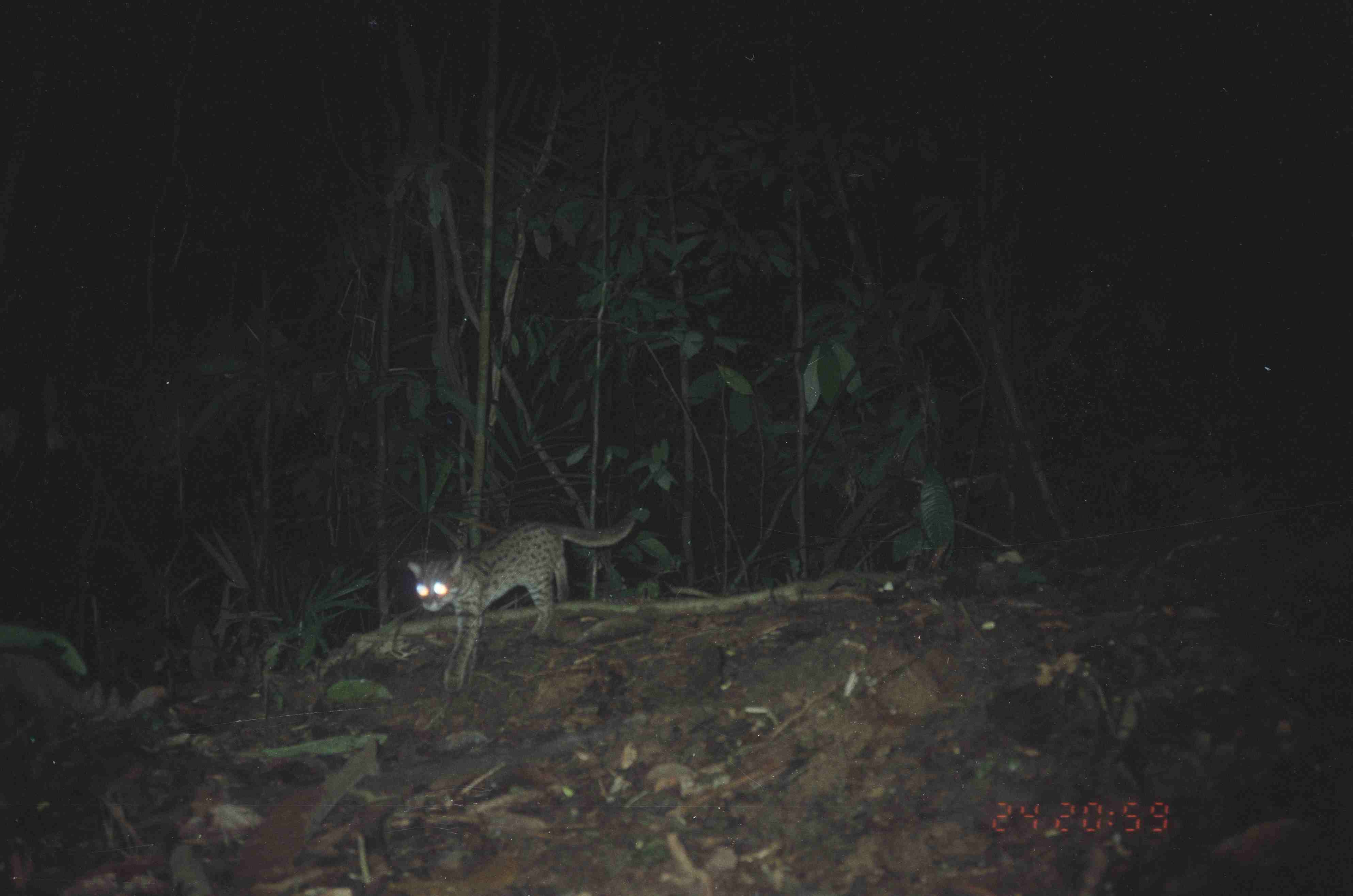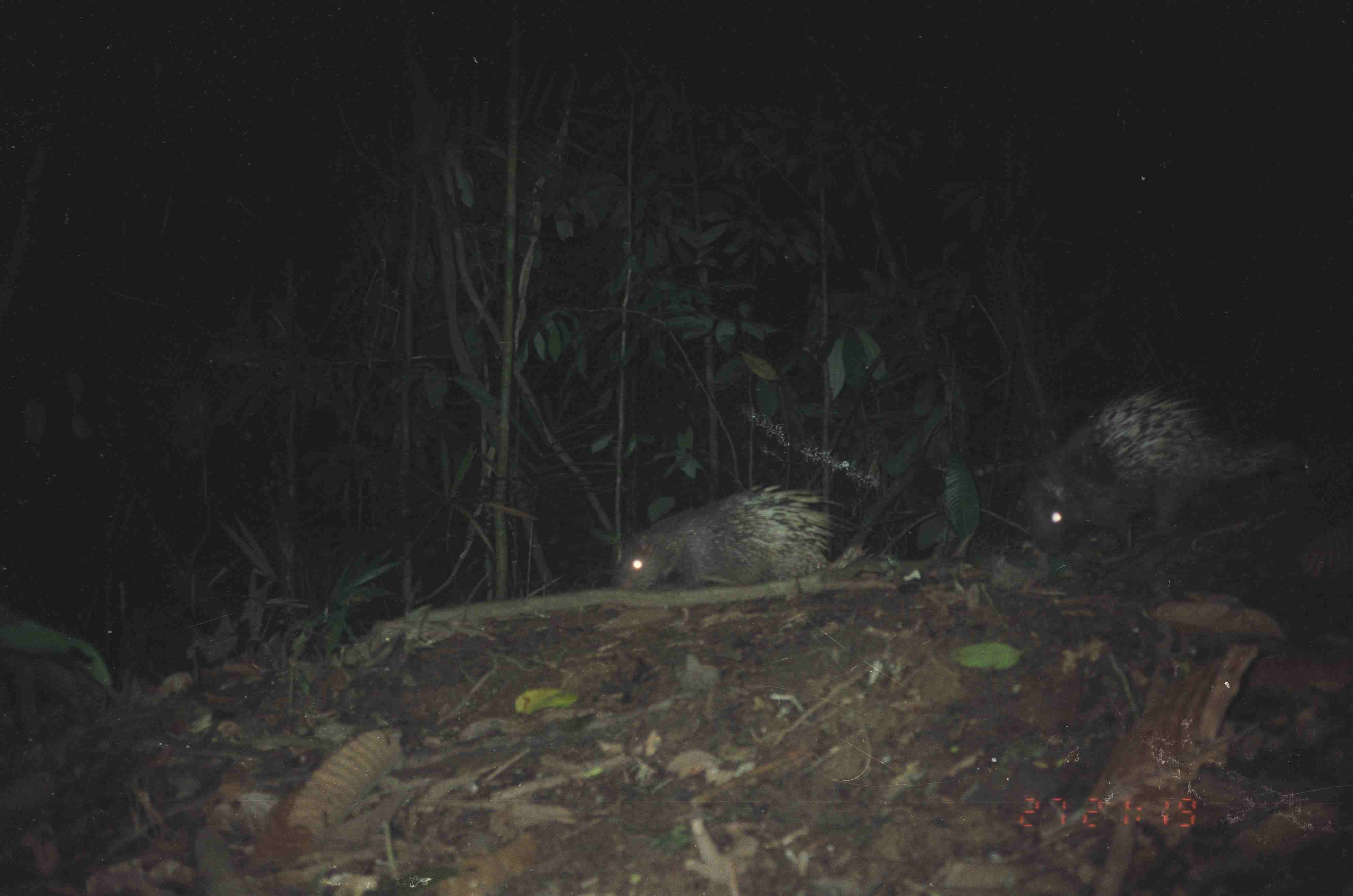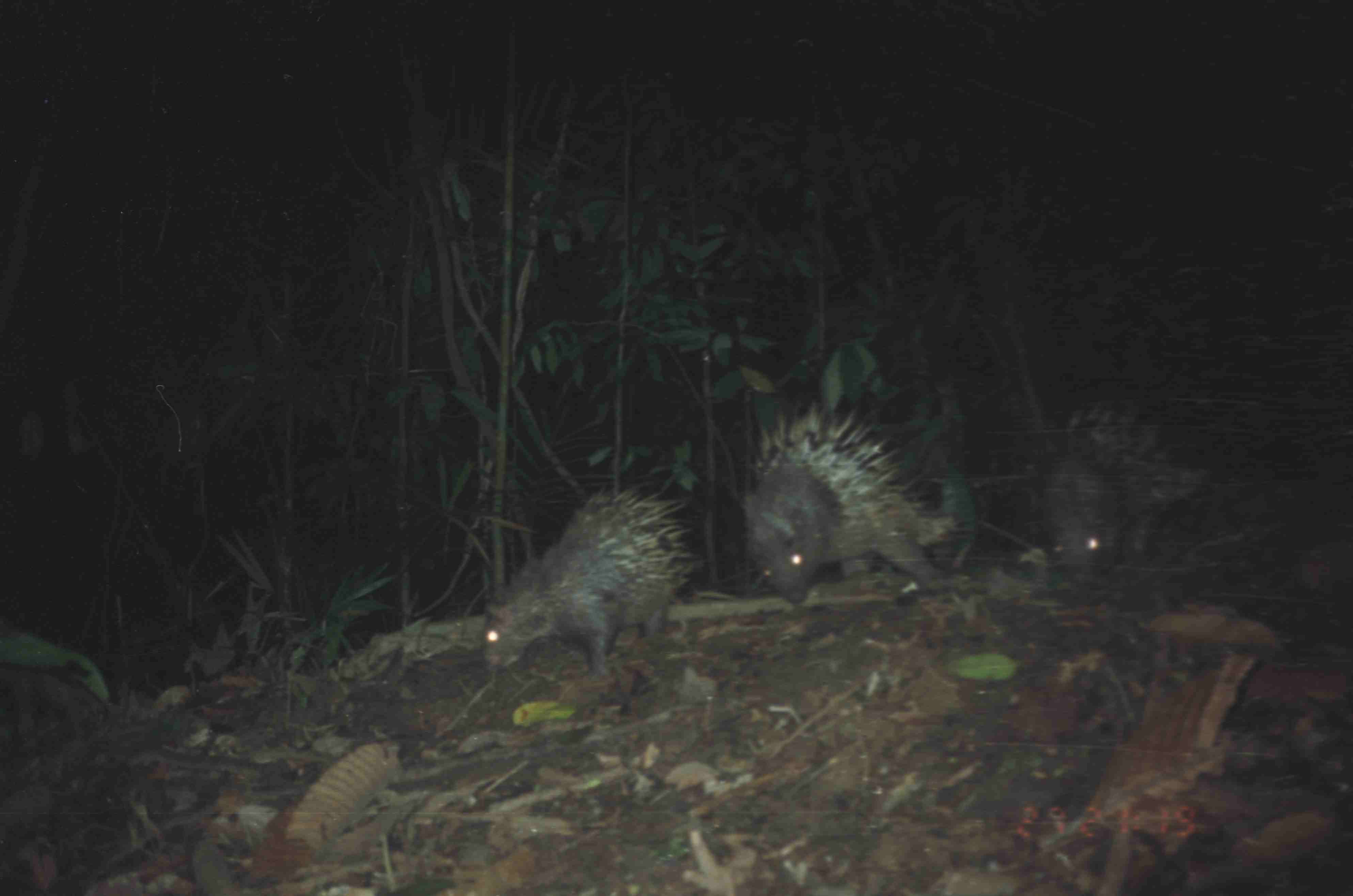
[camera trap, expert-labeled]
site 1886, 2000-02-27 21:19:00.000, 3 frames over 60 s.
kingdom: Animalia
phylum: Chordata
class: Mammalia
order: Carnivora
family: Felidae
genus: Prionailurus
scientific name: Prionailurus bengalensis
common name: mainland leopard cat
Prionailurus bengalensis (mainland leopard cat), count 1.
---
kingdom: Animalia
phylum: Chordata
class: Mammalia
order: Rodentia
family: Hystricidae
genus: Hystrix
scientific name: Hystrix brachyura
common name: east asian porcupine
Hystrix brachyura (east asian porcupine), count 2.